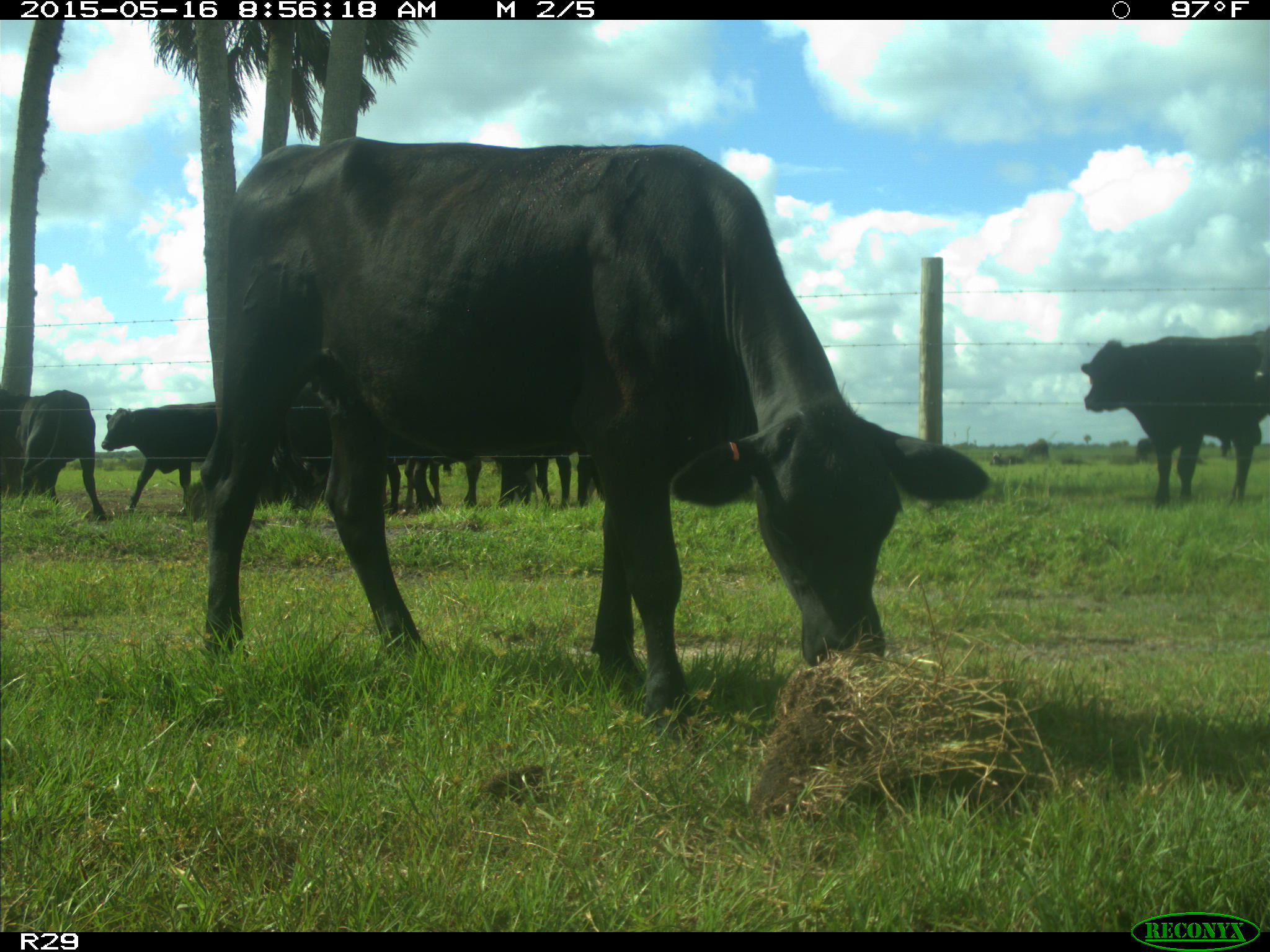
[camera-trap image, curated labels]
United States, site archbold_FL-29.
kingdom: Animalia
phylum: Chordata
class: Mammalia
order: Artiodactyla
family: Bovidae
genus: Bos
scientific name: Bos taurus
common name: domestic cow